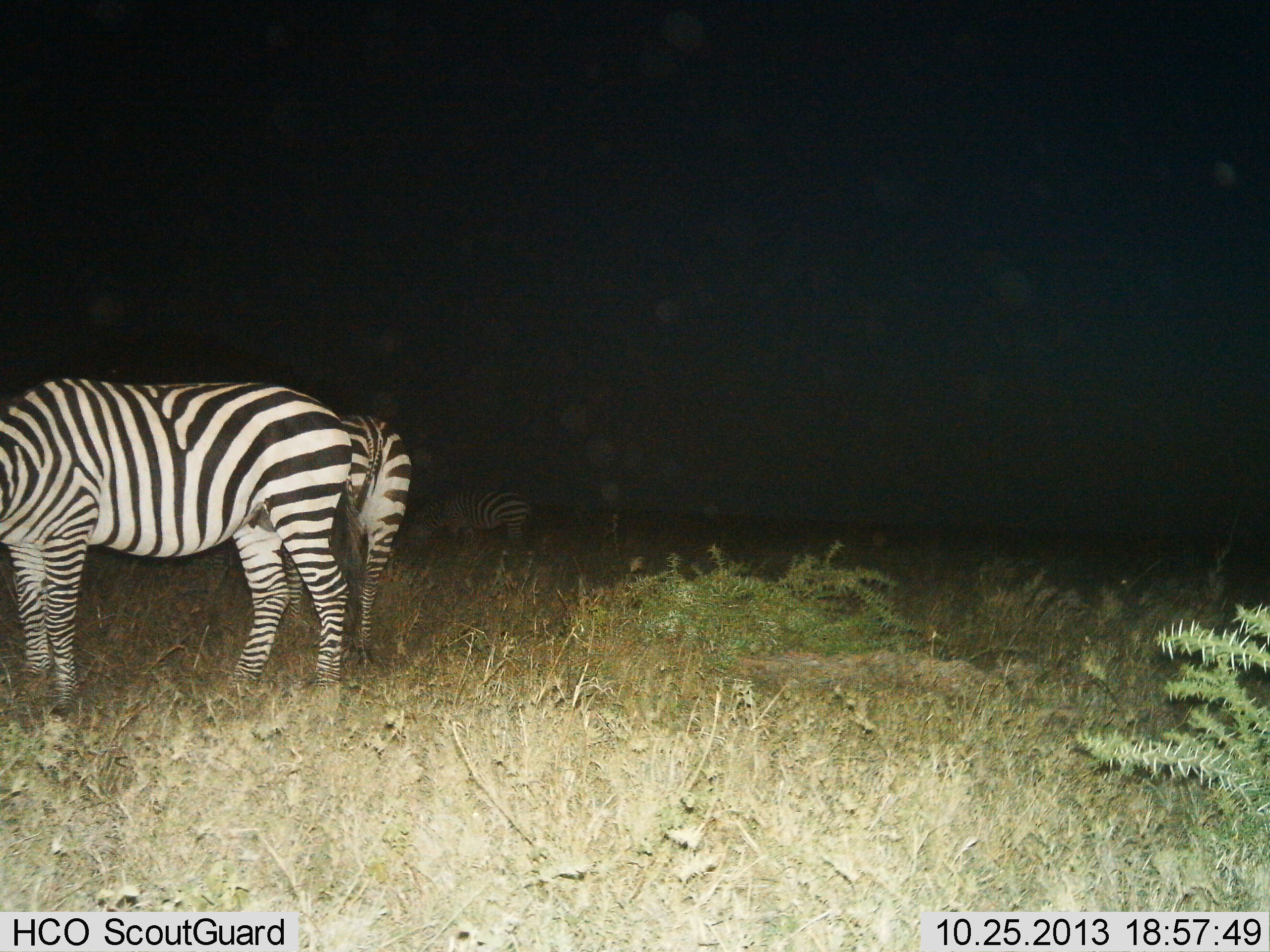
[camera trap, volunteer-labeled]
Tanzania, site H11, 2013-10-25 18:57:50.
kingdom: Animalia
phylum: Chordata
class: Mammalia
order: Perissodactyla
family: Equidae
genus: Equus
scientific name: Equus quagga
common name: plains zebra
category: zebra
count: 3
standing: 60%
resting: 0%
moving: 0%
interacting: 0%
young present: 0%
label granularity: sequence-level